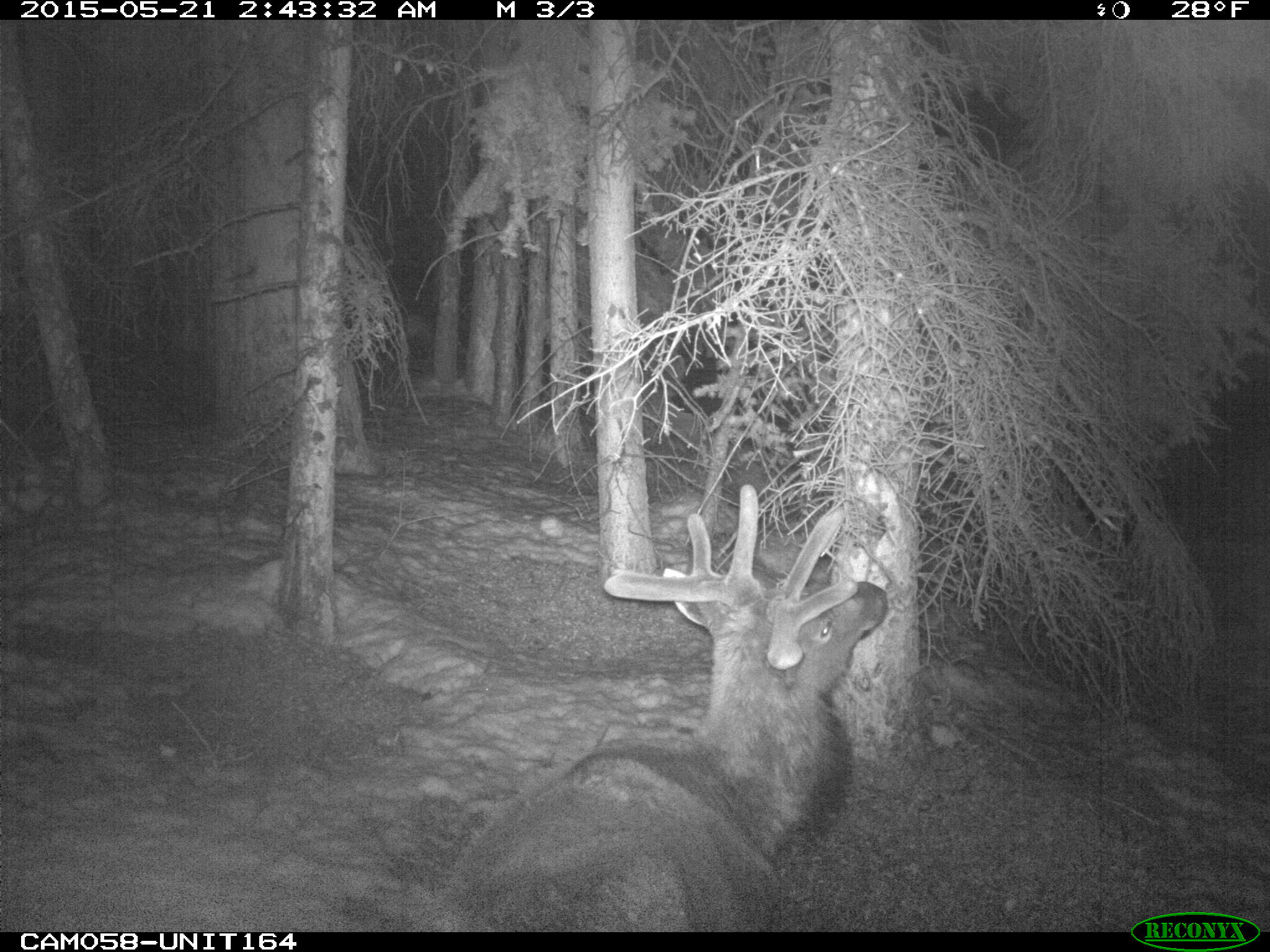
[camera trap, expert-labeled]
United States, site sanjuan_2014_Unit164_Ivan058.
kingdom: Animalia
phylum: Chordata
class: Mammalia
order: Artiodactyla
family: Cervidae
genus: Cervus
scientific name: Cervus elaphus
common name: red deer